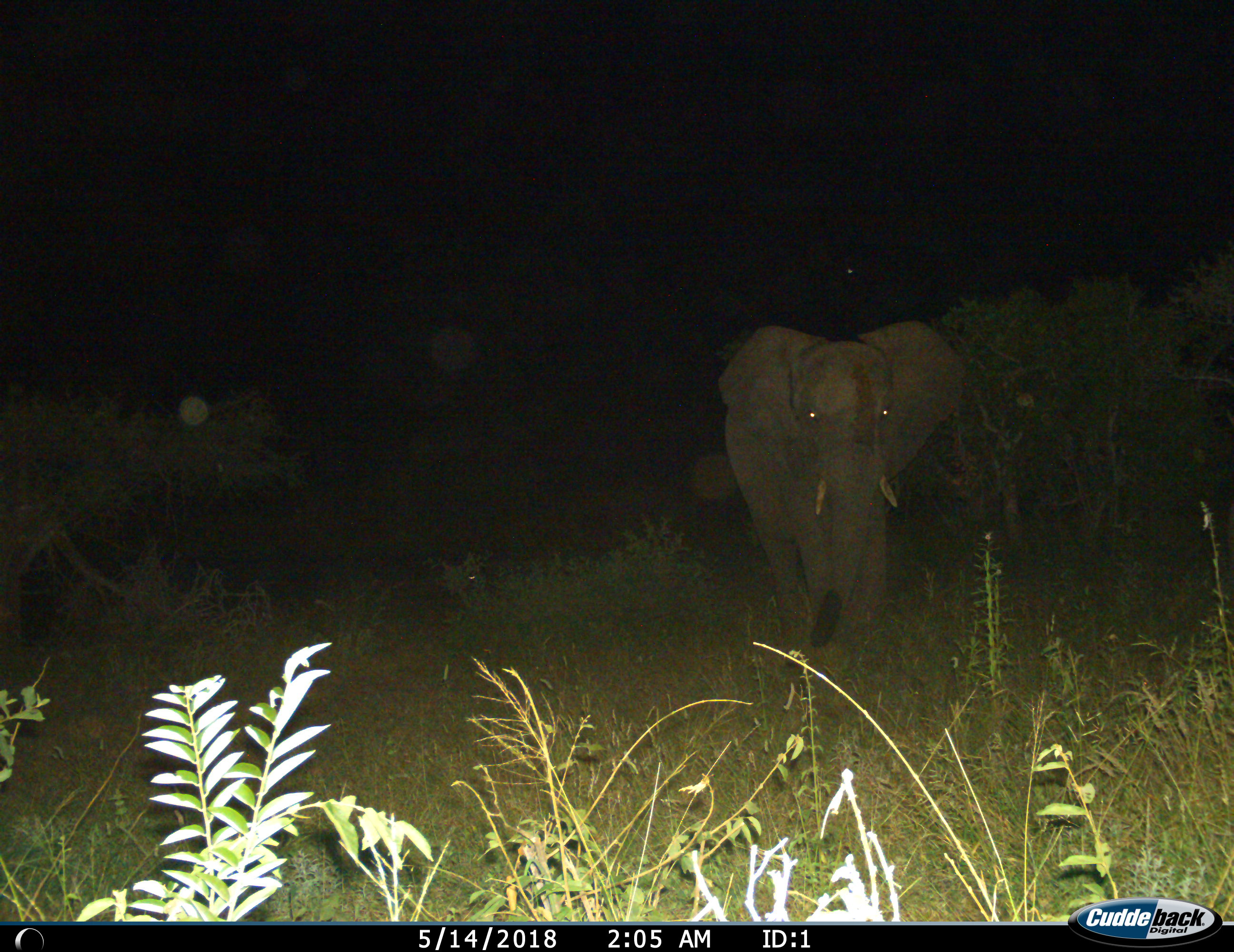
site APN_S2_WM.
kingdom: Animalia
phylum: Chordata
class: Mammalia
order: Proboscidea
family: Elephantidae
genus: Loxodonta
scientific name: Loxodonta africana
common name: african bush elephant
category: elephant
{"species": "elephant (african bush elephant) (Loxodonta africana)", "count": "1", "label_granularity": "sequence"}